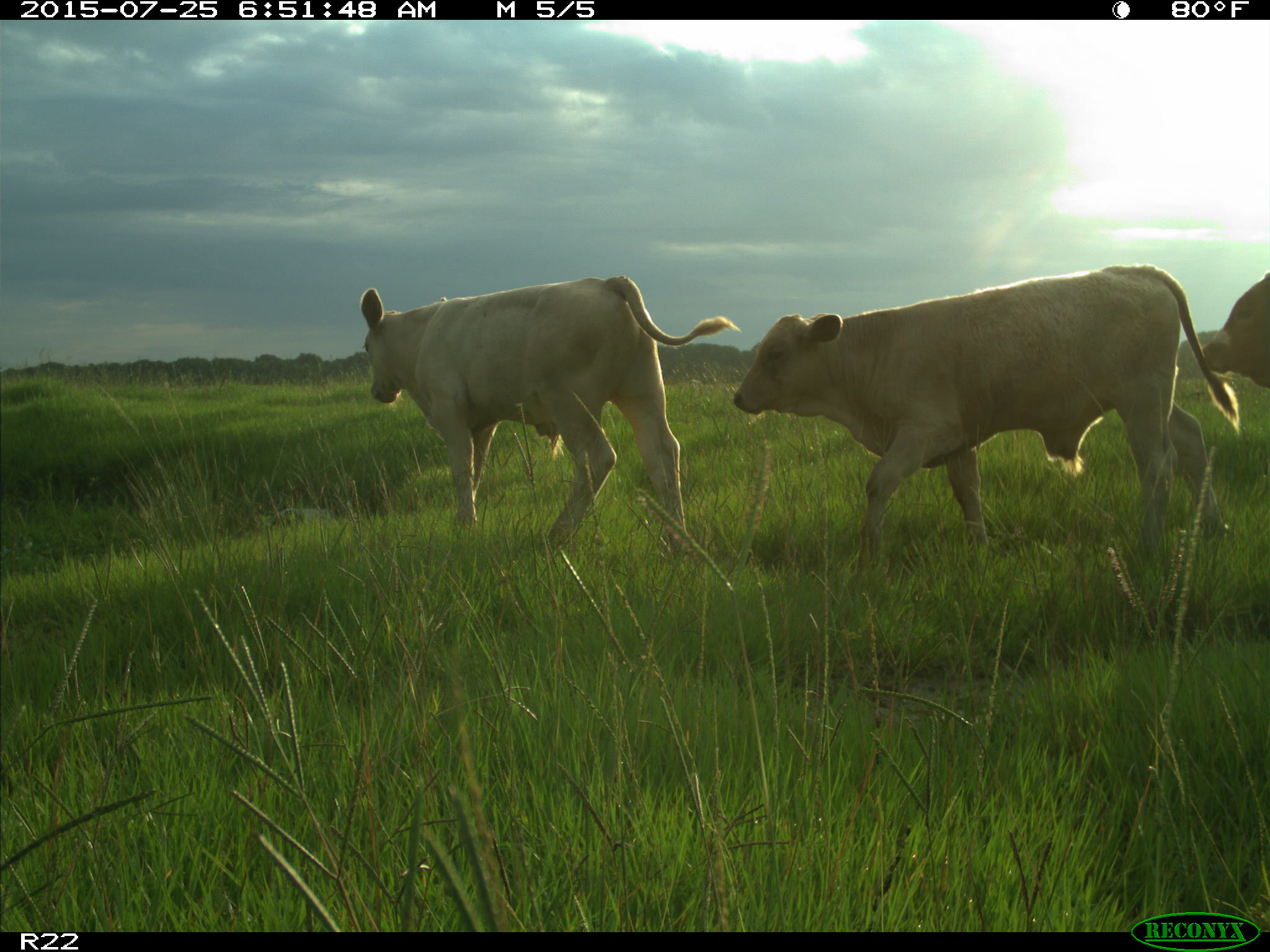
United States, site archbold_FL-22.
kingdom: Animalia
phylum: Chordata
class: Mammalia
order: Artiodactyla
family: Bovidae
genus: Bos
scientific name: Bos taurus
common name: domestic cow